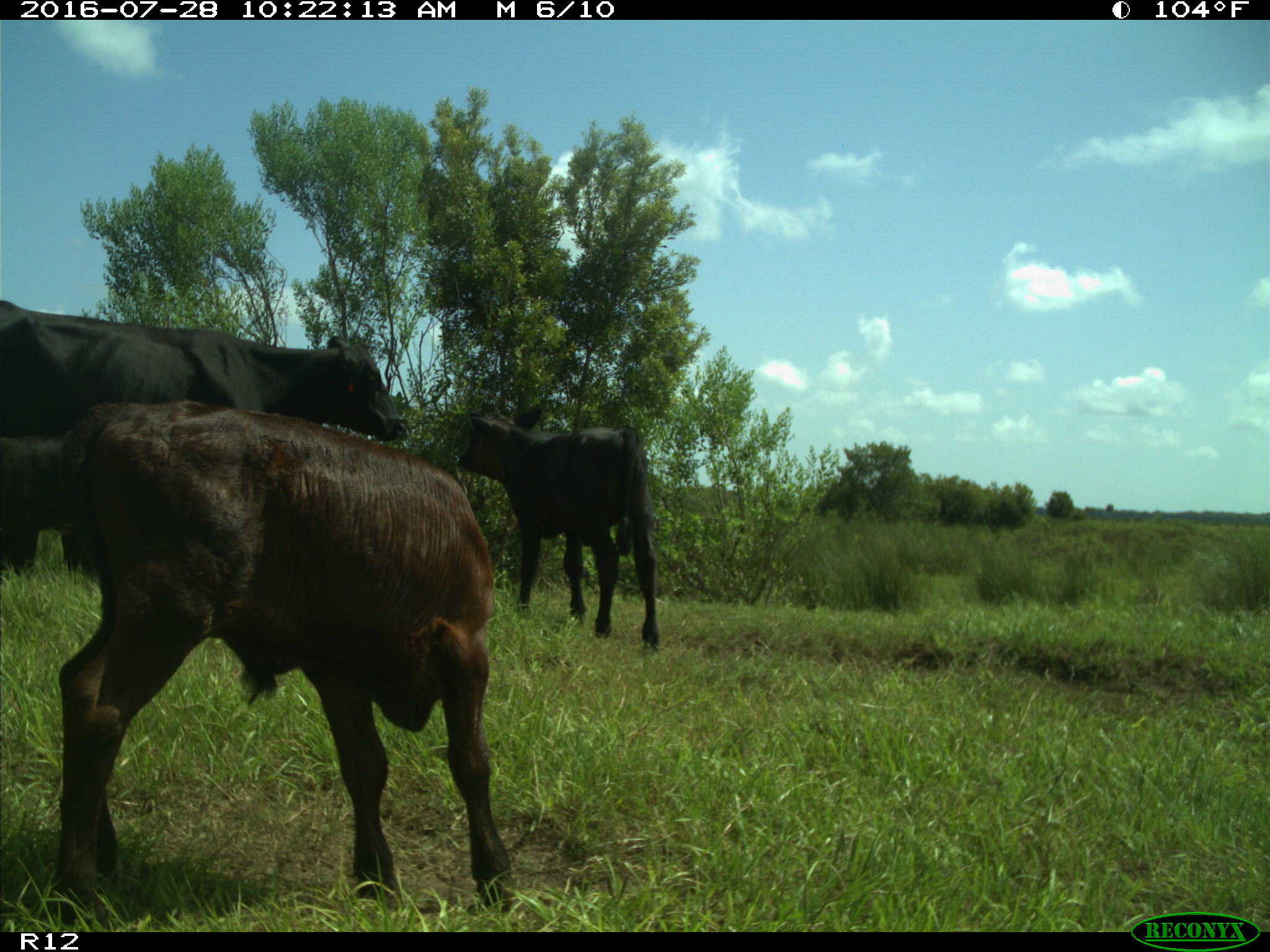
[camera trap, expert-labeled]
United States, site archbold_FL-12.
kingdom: Animalia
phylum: Chordata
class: Mammalia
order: Artiodactyla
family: Bovidae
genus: Bos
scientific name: Bos taurus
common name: domestic cow